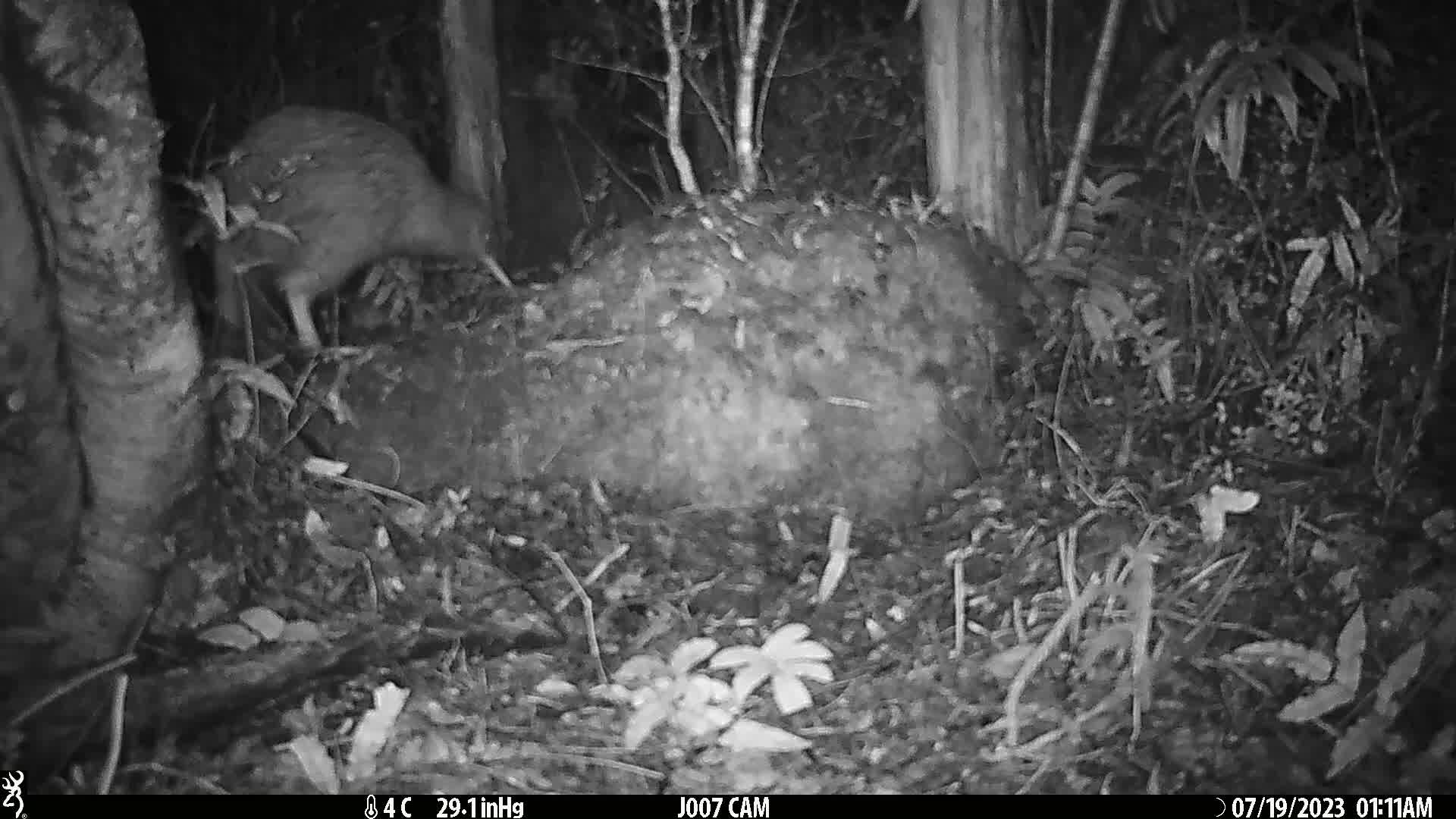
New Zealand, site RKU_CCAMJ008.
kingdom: Animalia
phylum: Chordata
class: Aves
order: Apterygiformes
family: Apterygidae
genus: Apteryx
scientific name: Apteryx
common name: kiwi